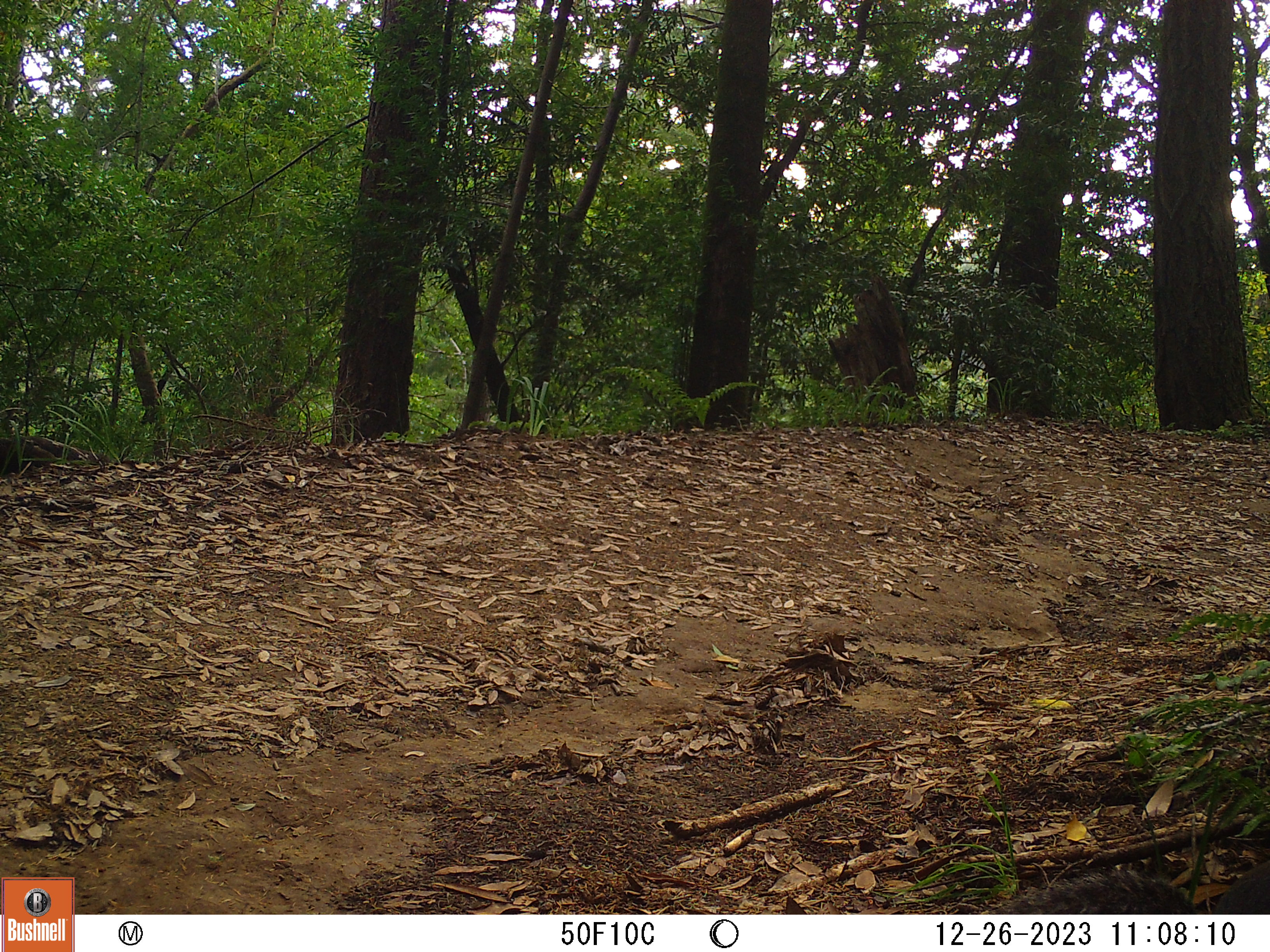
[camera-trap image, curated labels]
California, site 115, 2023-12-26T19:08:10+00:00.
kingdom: Animalia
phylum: Chordata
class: Mammalia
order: Rodentia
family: Sciuridae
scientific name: Sciuridae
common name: squirrel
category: unknown squirrel